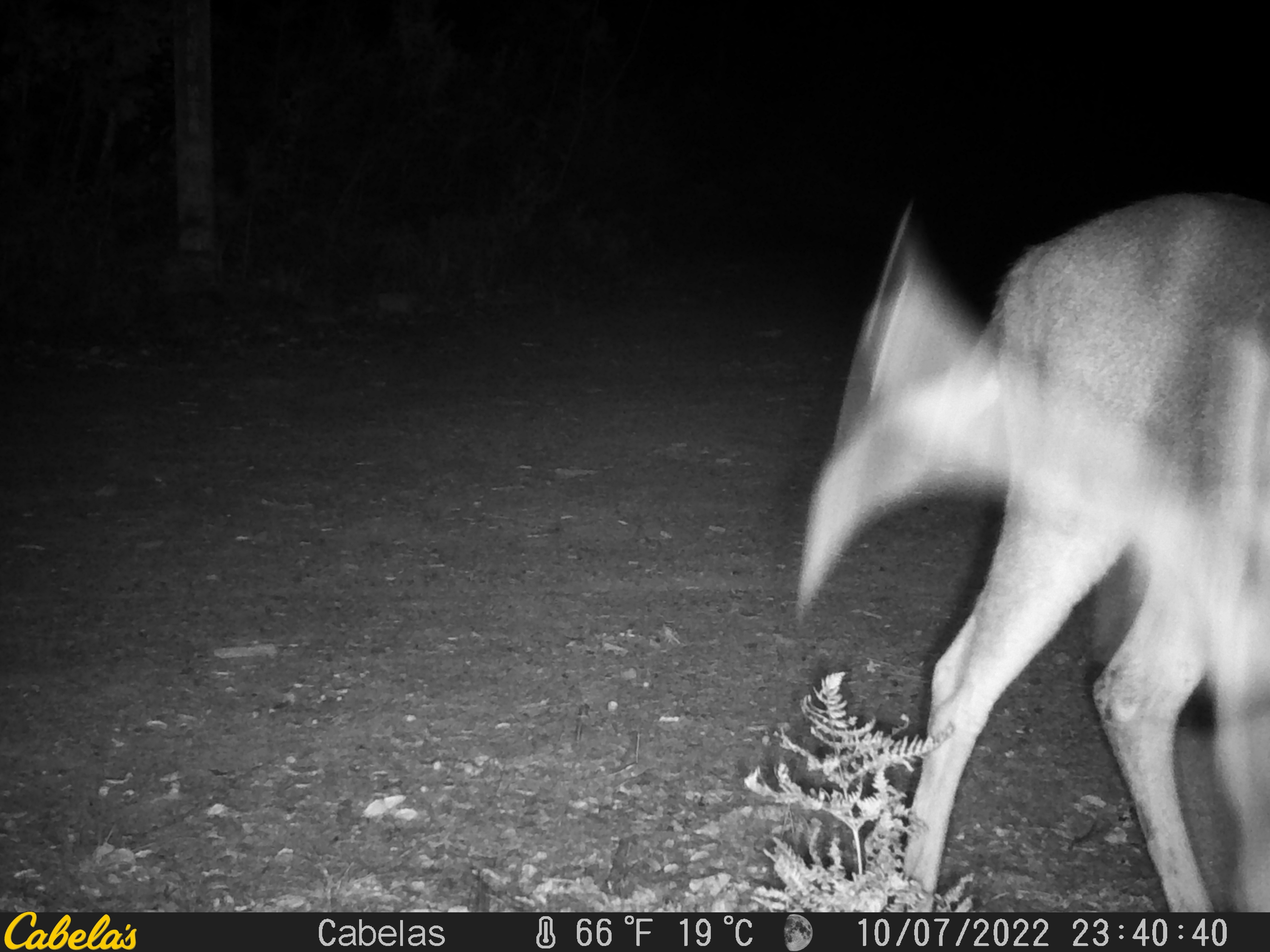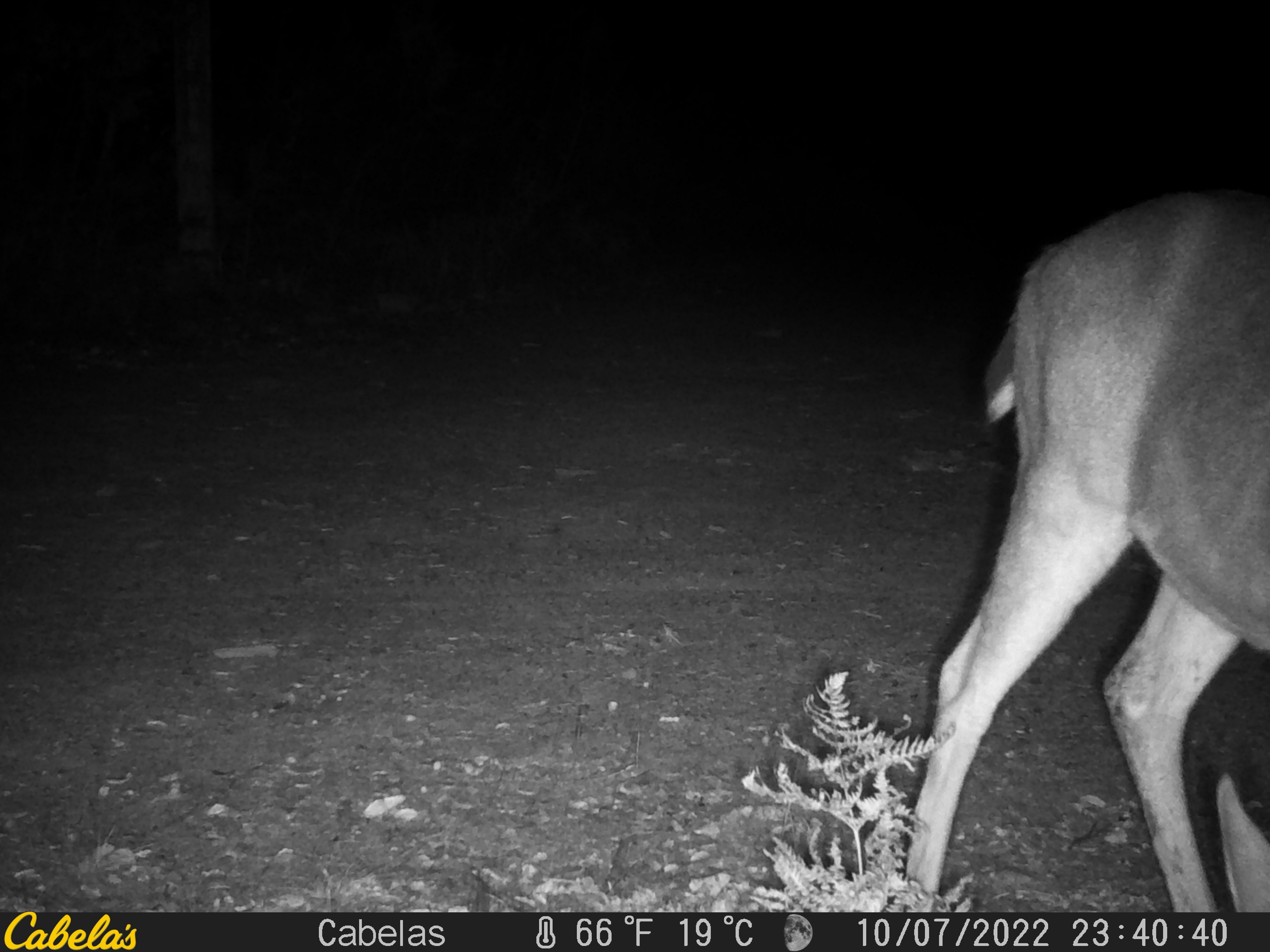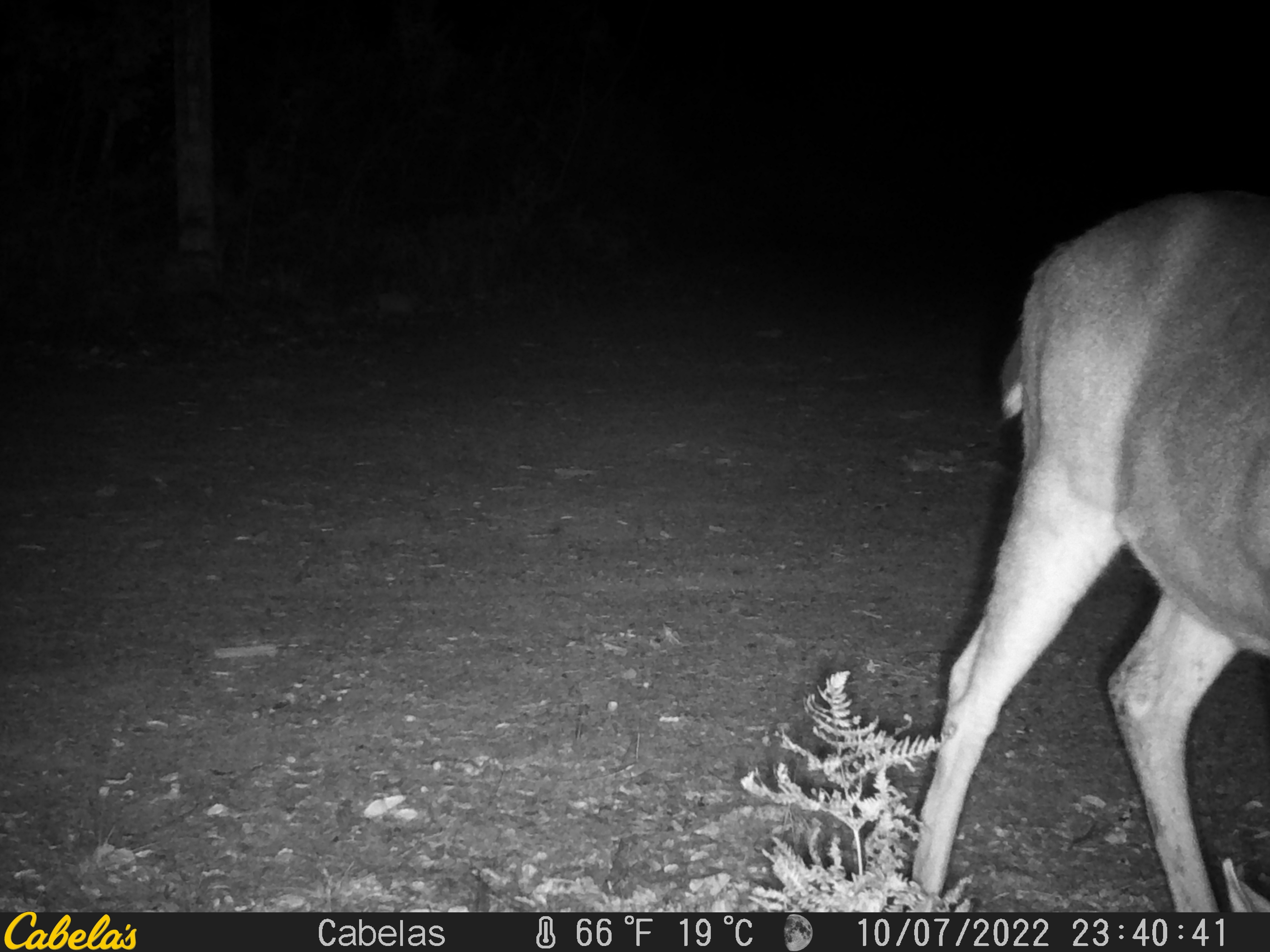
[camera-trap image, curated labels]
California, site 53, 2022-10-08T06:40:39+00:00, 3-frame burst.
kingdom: Animalia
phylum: Chordata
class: Mammalia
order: Artiodactyla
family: Cervidae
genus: Odocoileus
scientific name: Odocoileus hemionus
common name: mule deer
Mule deer (Odocoileus hemionus).